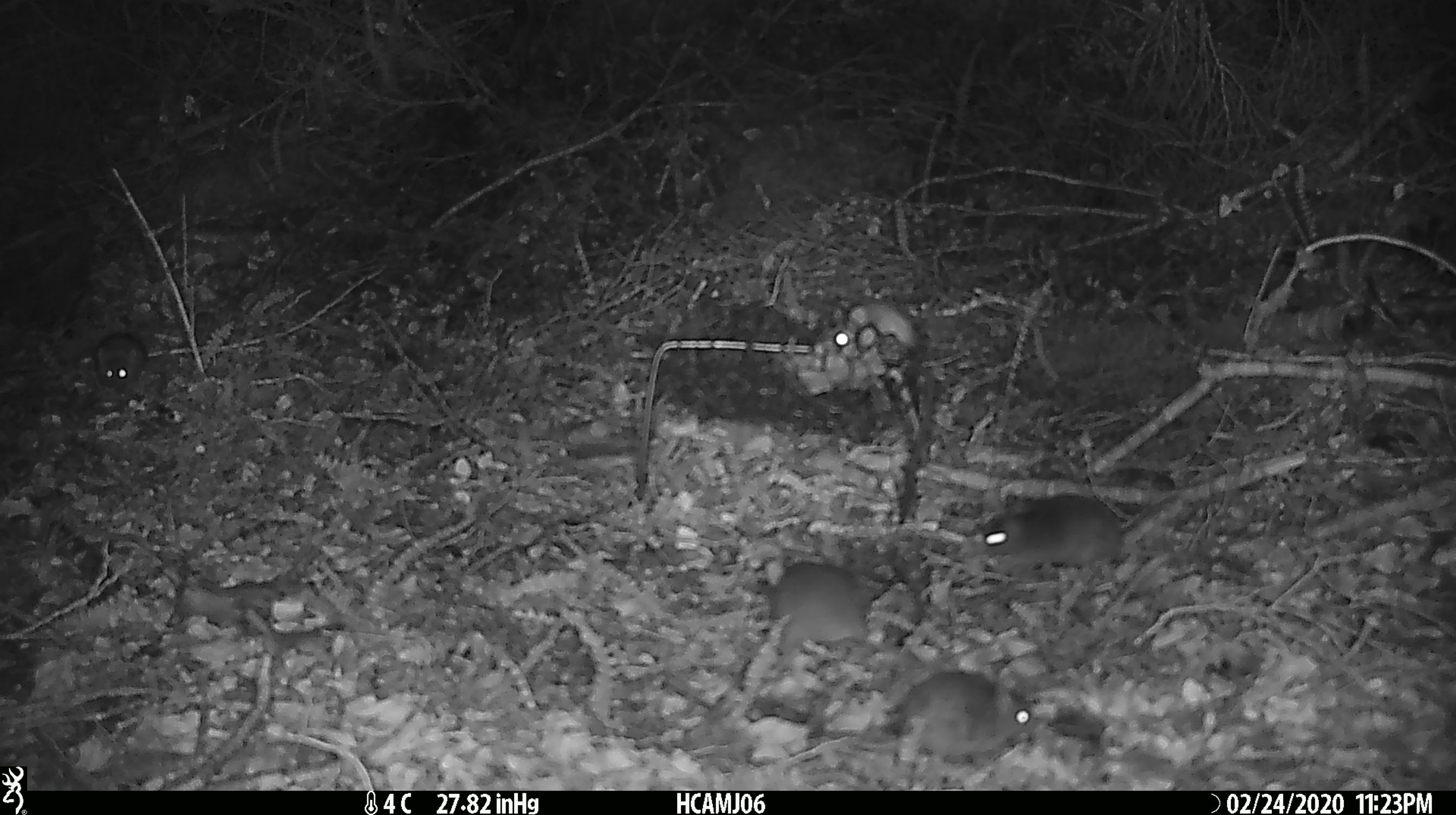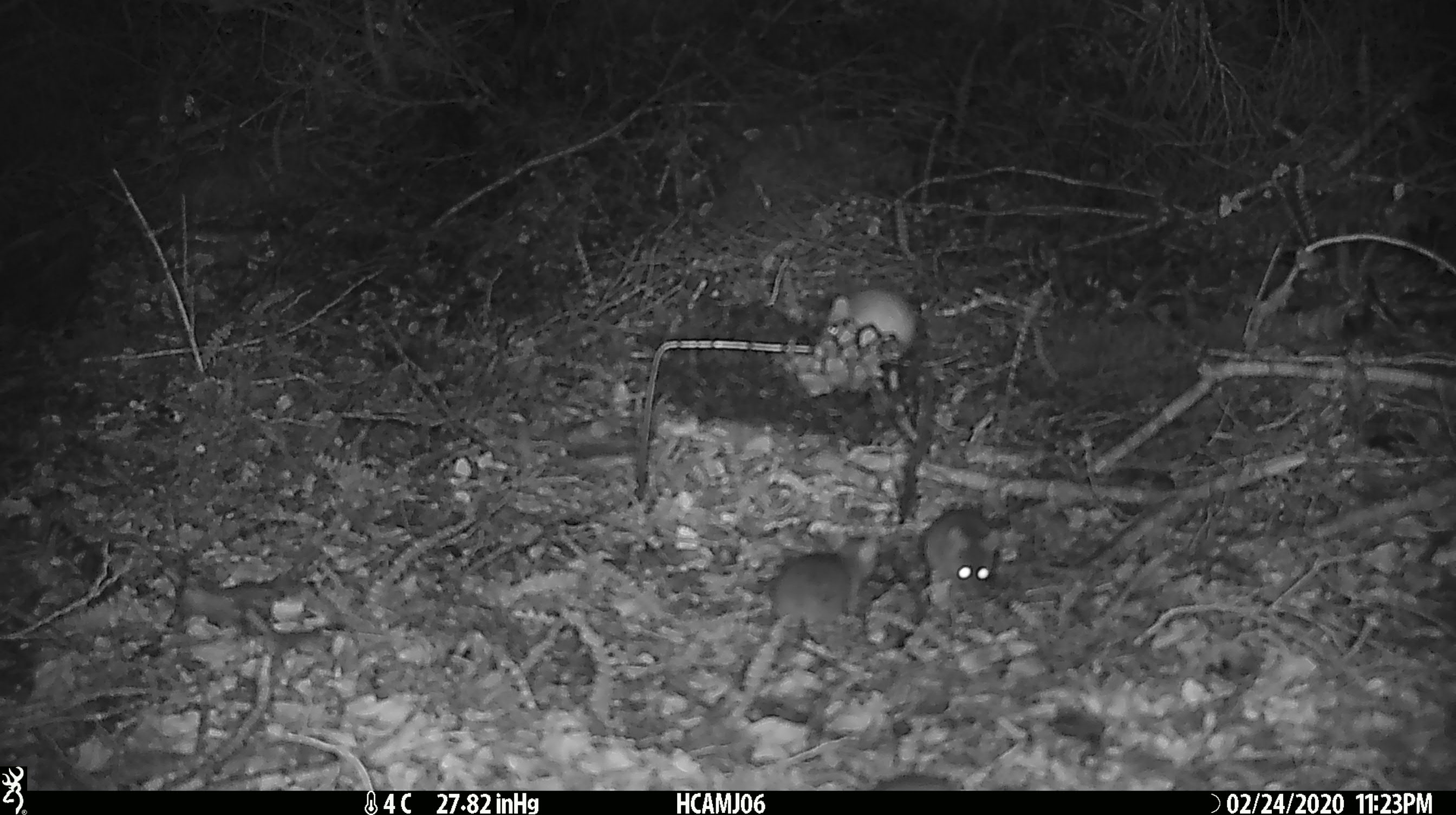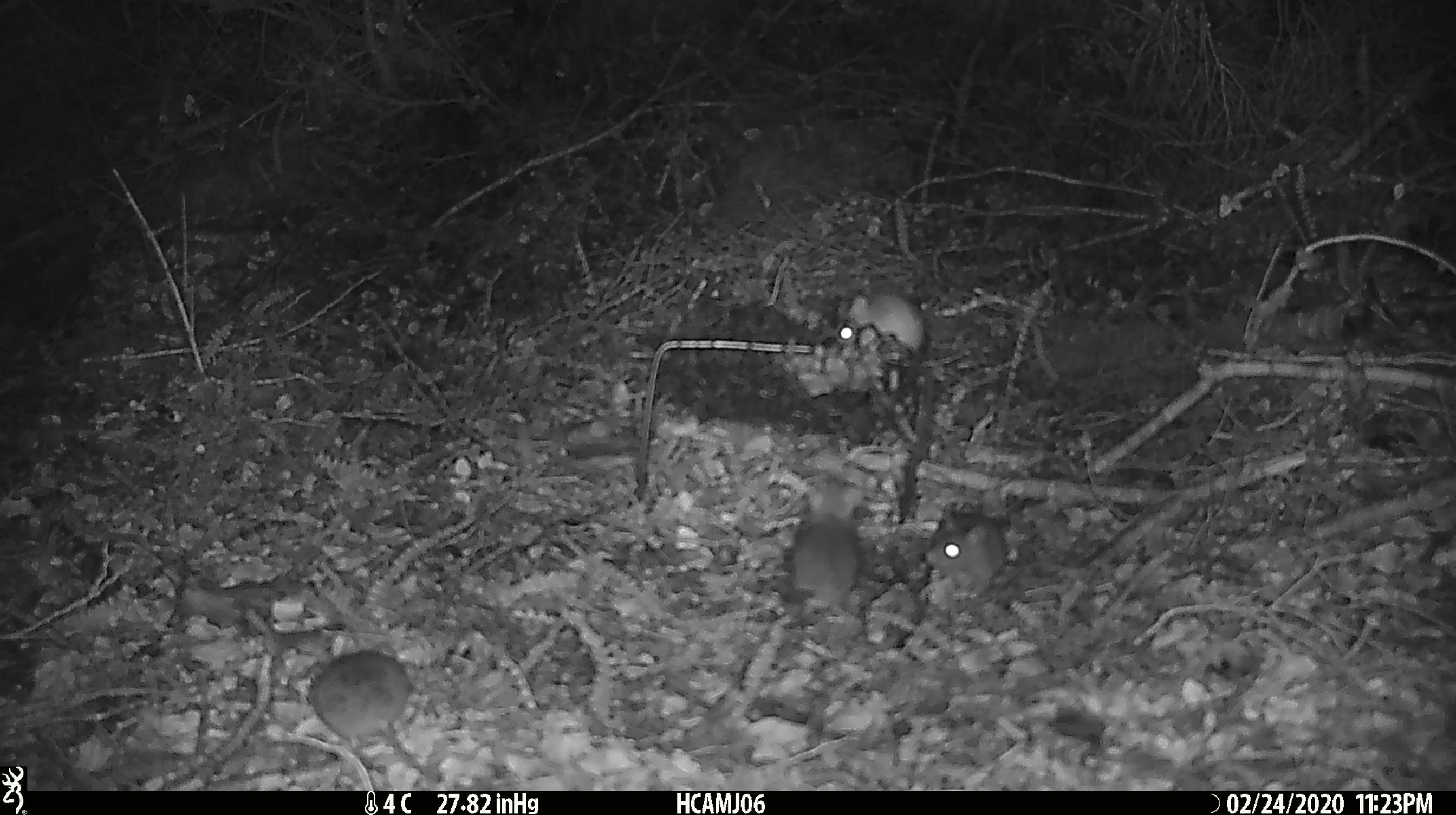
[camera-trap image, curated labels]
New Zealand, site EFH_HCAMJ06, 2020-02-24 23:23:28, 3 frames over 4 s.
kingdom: Animalia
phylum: Chordata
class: Mammalia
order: Rodentia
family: Muridae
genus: Mus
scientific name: Mus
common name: mouse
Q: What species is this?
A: Mouse (Mus).